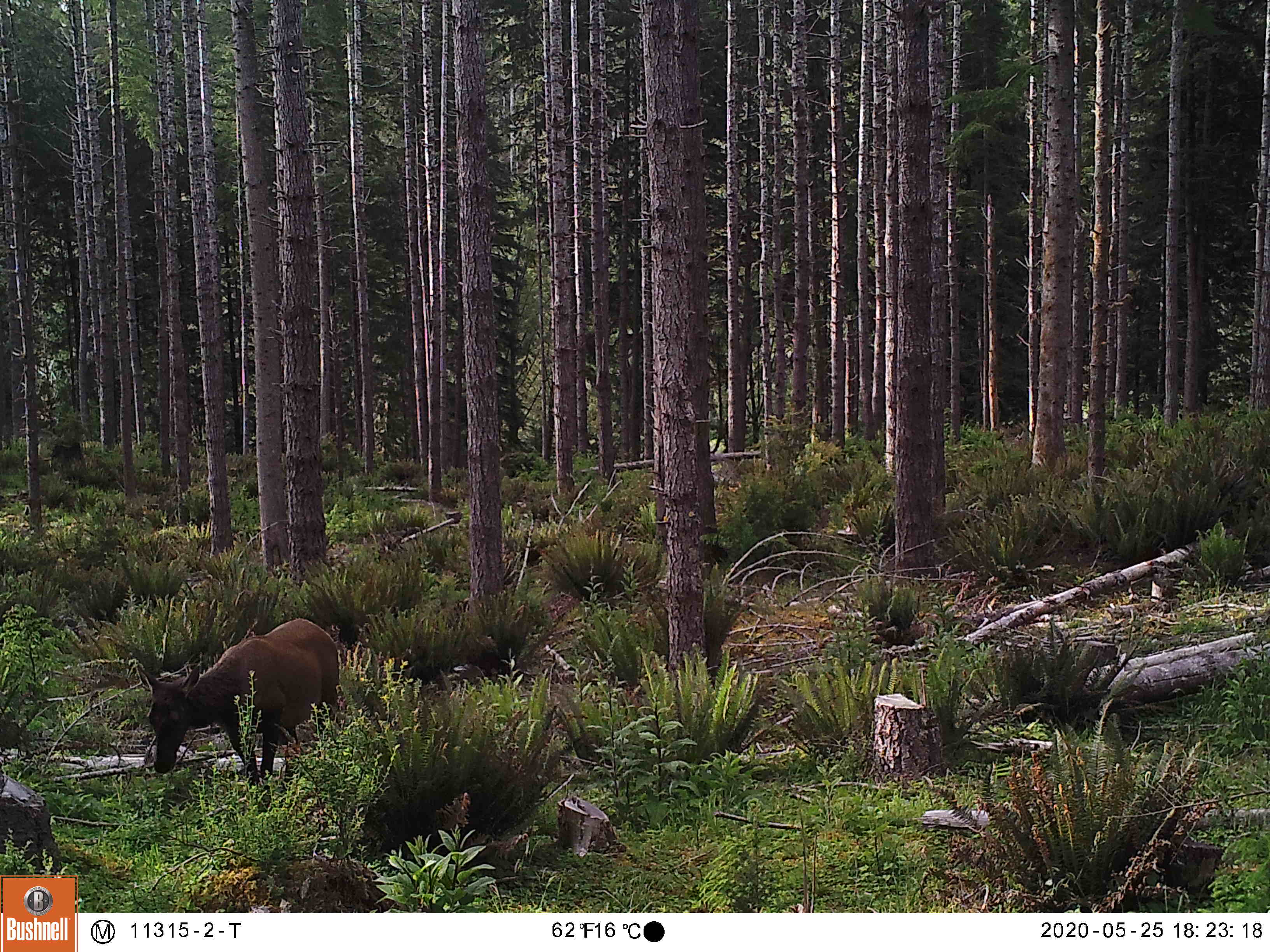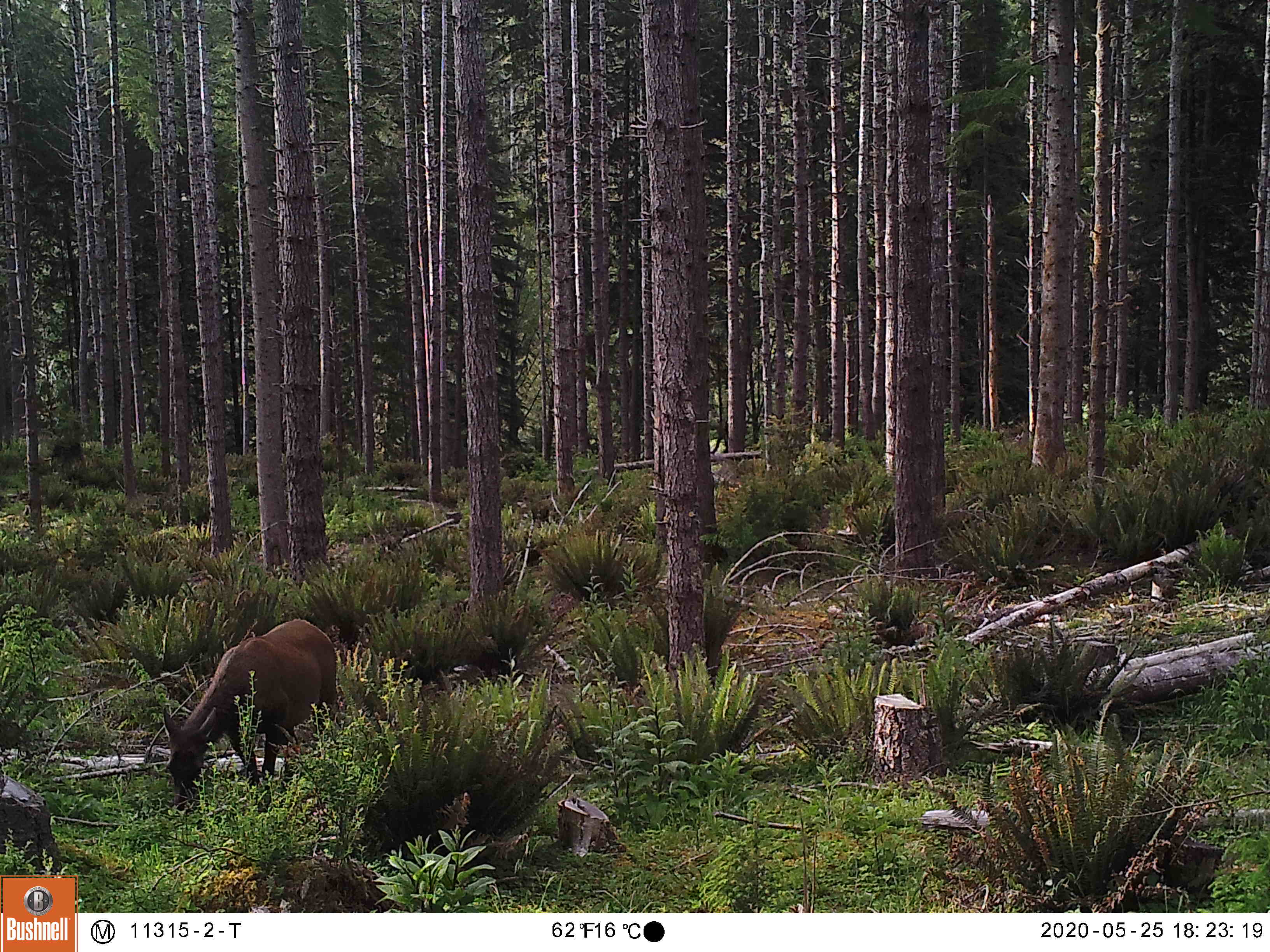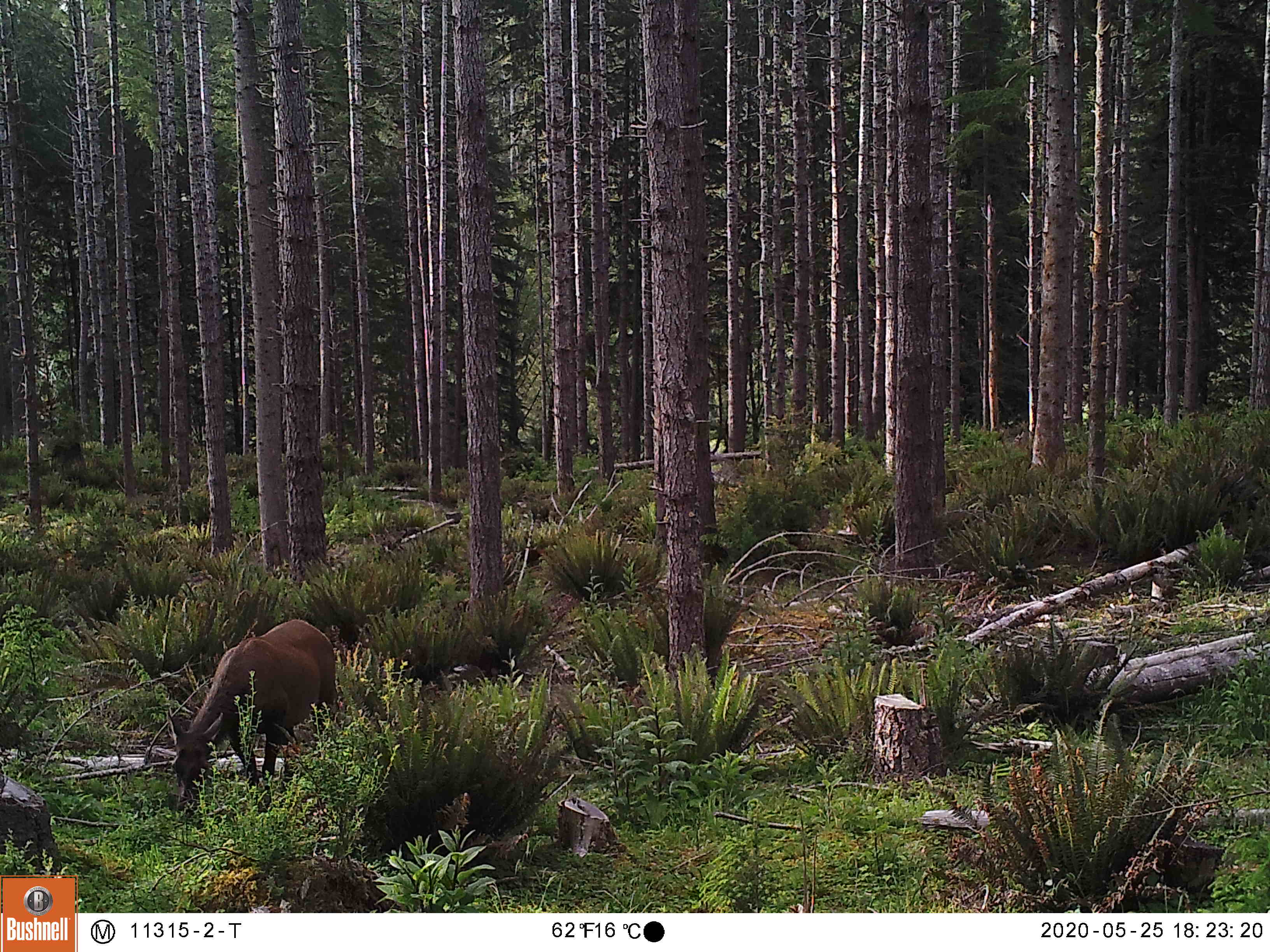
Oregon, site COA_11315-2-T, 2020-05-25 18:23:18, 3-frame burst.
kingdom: Animalia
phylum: Chordata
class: Mammalia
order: Artiodactyla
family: Cervidae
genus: Cervus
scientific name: Cervus canadensis roosevelti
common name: roosevelt elk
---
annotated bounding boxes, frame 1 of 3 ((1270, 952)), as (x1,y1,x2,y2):
roosevelt elk: (134,600,347,785)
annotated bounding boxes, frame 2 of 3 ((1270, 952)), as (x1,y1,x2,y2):
roosevelt elk: (153,598,342,807)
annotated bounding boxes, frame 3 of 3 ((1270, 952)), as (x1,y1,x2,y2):
roosevelt elk: (159,607,349,805)